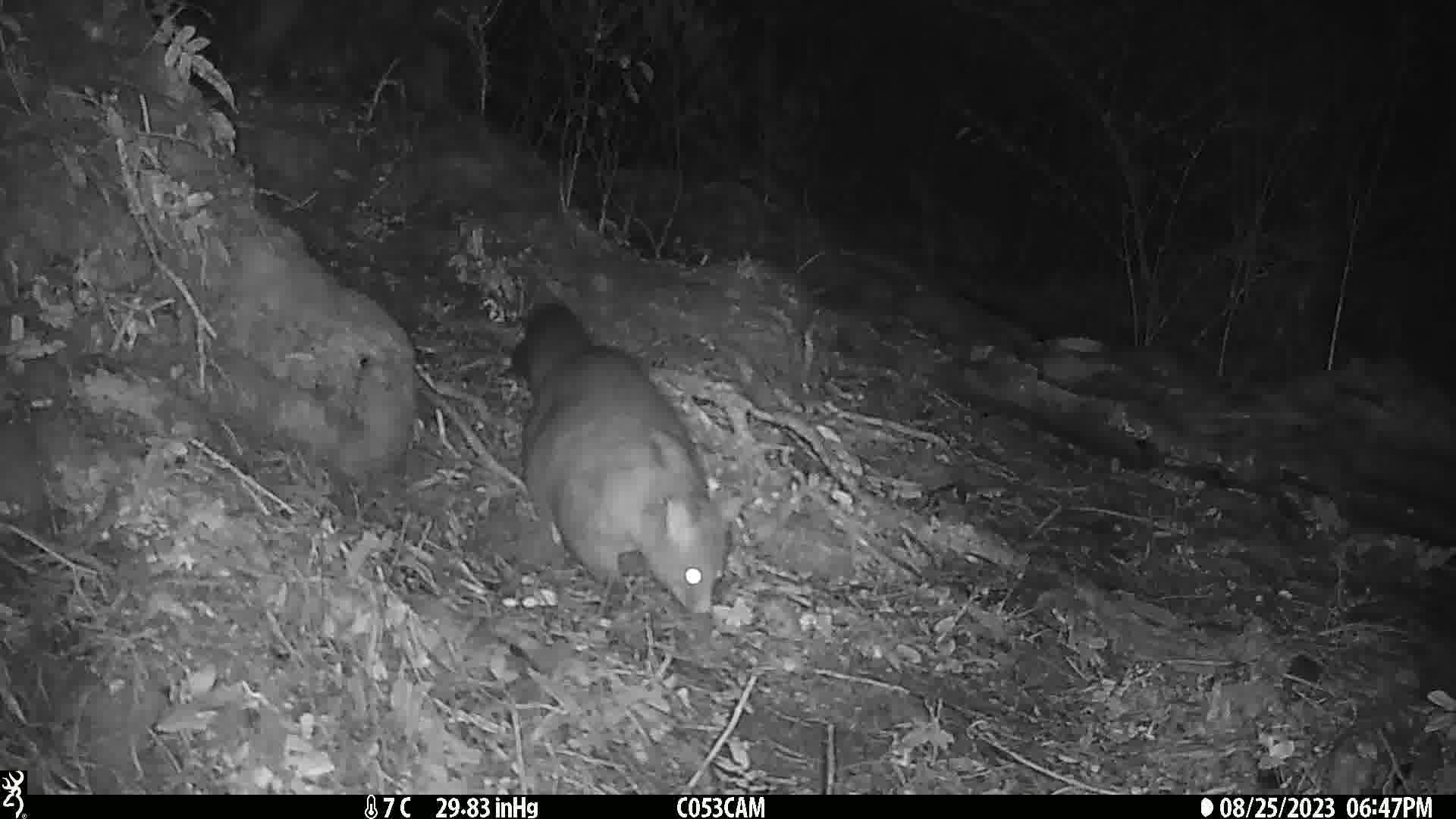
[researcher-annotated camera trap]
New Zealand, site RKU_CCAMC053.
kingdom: Animalia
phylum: Chordata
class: Mammalia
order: Diprotodontia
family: Phalangeridae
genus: Trichosurus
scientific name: Trichosurus vulpecula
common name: common brushtail possum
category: possum